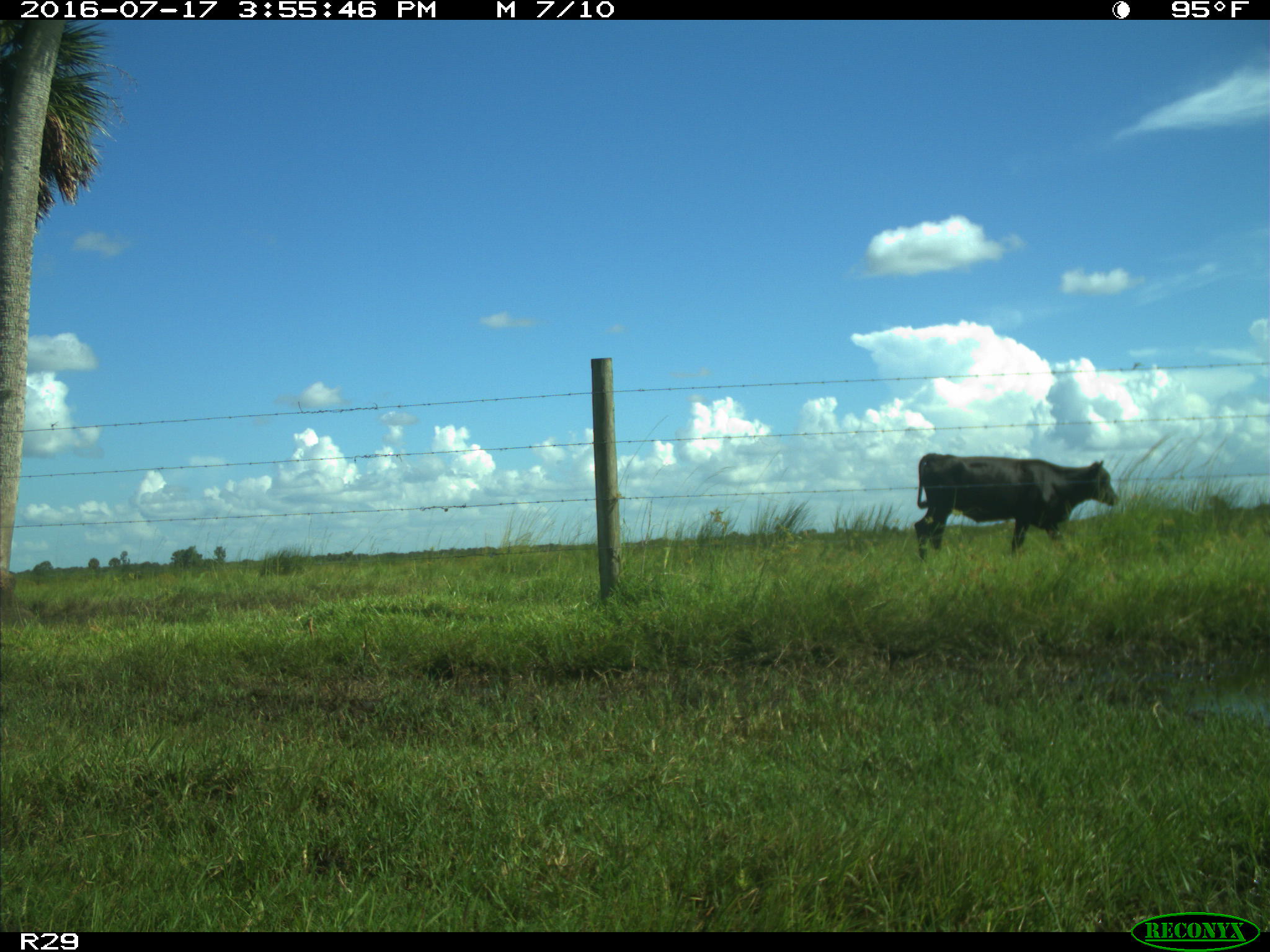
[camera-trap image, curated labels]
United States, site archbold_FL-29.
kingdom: Animalia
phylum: Chordata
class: Mammalia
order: Artiodactyla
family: Bovidae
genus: Bos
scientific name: Bos taurus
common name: domestic cow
Bos taurus (domestic cow).